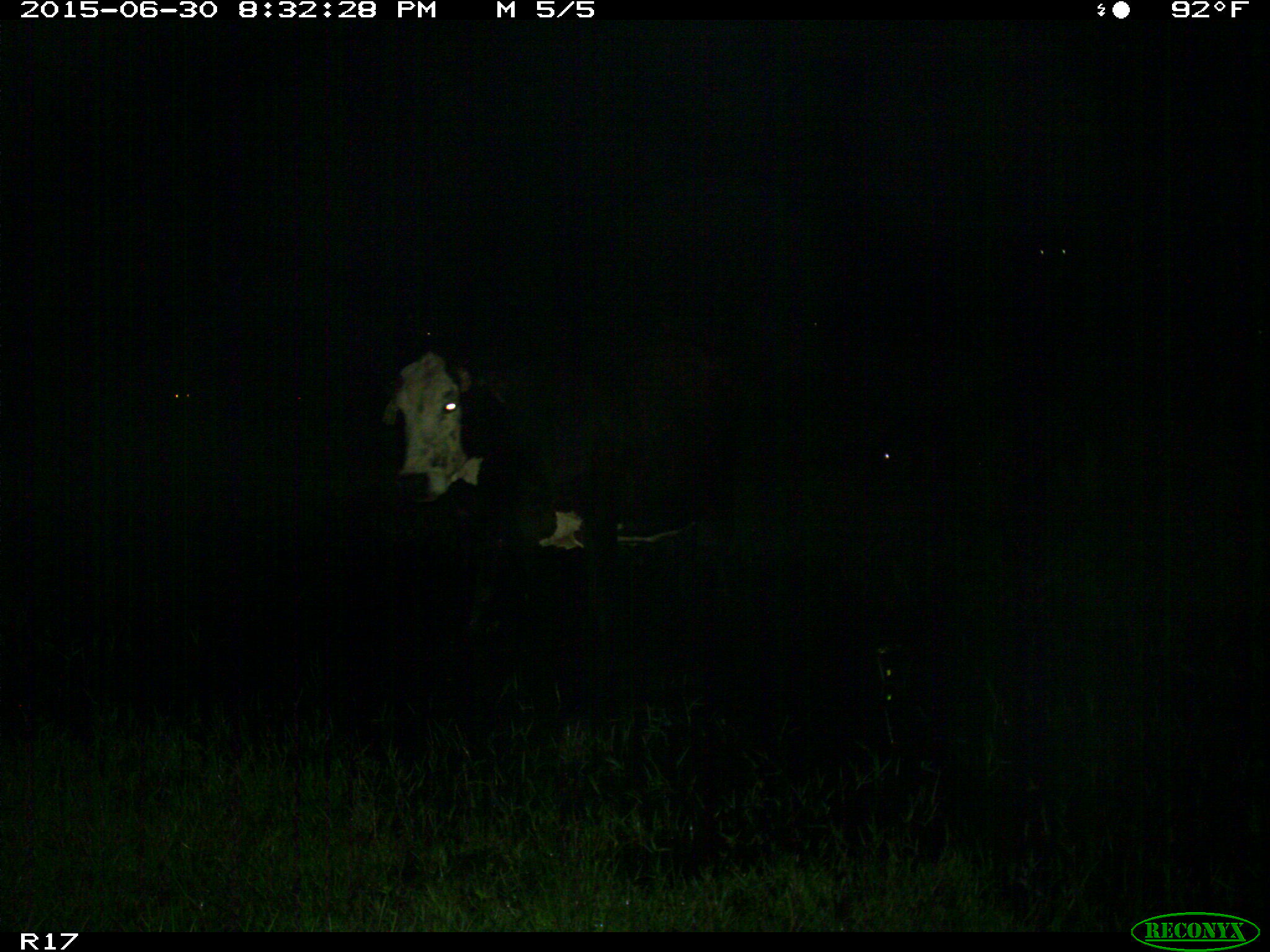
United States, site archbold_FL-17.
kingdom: Animalia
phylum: Chordata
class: Mammalia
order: Artiodactyla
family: Bovidae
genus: Bos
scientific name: Bos taurus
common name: domestic cow